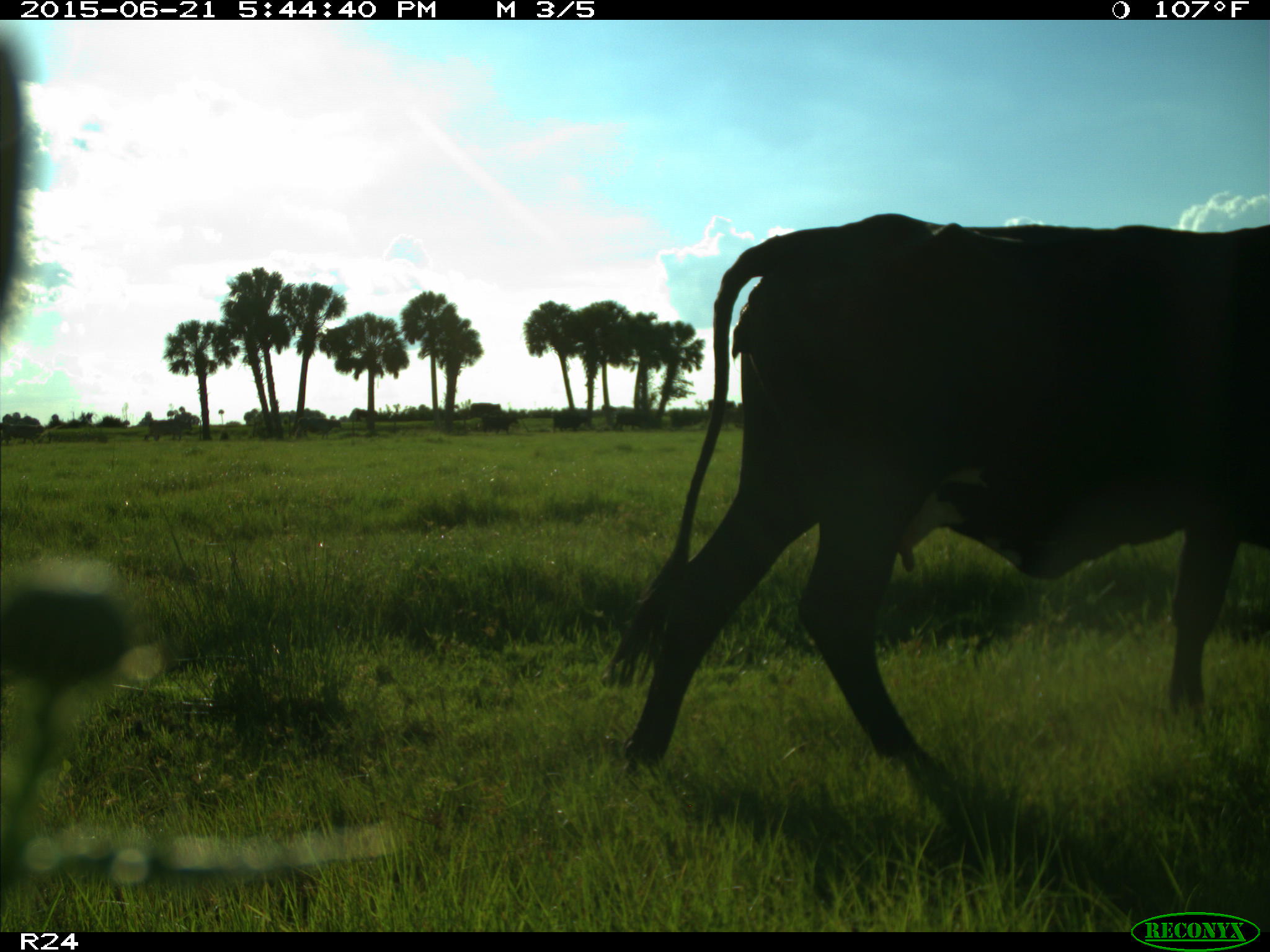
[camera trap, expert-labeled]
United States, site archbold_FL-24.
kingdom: Animalia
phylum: Chordata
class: Mammalia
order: Artiodactyla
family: Bovidae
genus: Bos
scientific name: Bos taurus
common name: domestic cow